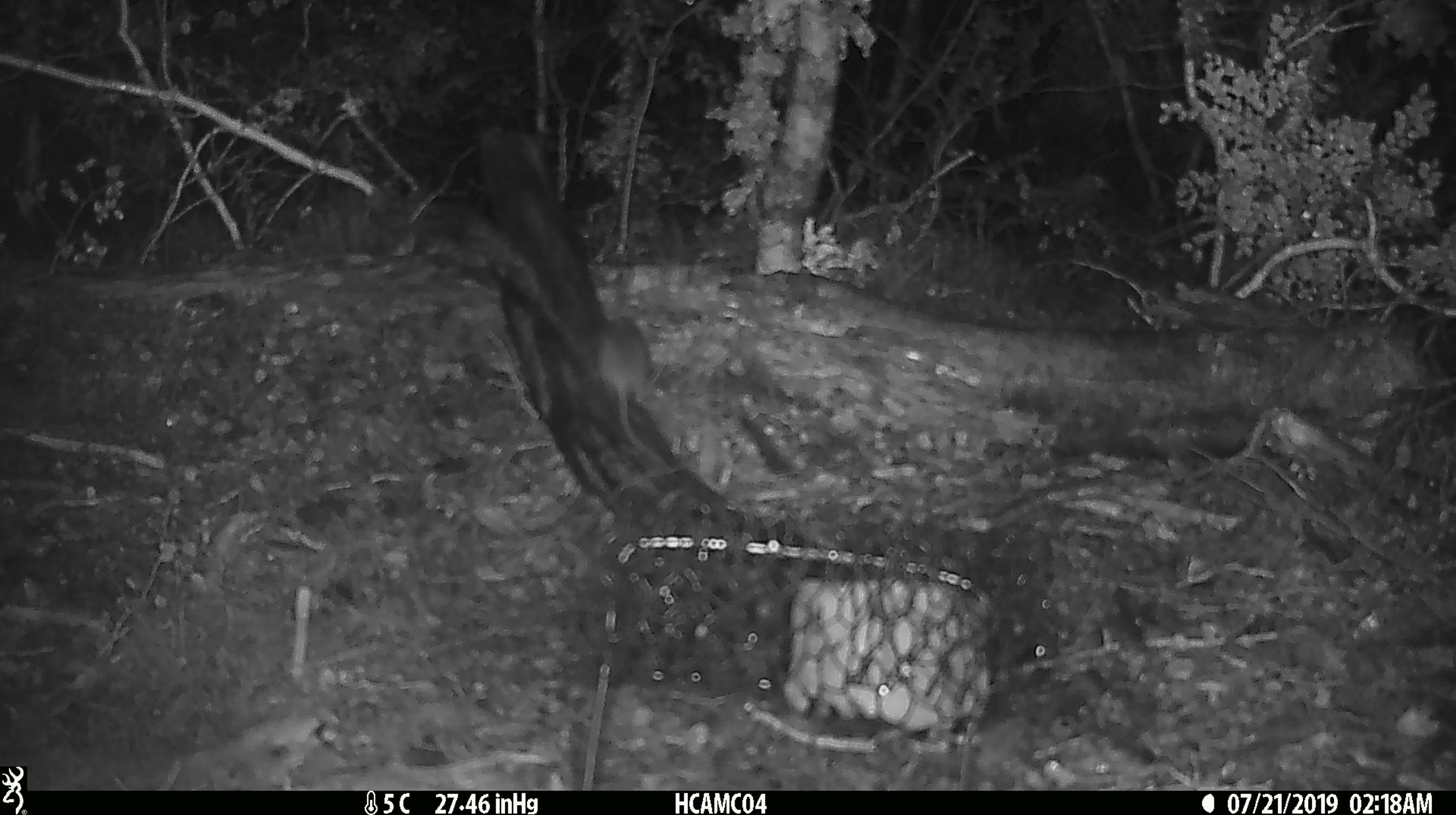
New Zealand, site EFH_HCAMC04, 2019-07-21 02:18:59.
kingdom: Animalia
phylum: Chordata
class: Mammalia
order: Rodentia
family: Muridae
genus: Mus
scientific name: Mus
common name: mouse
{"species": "mouse (Mus)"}